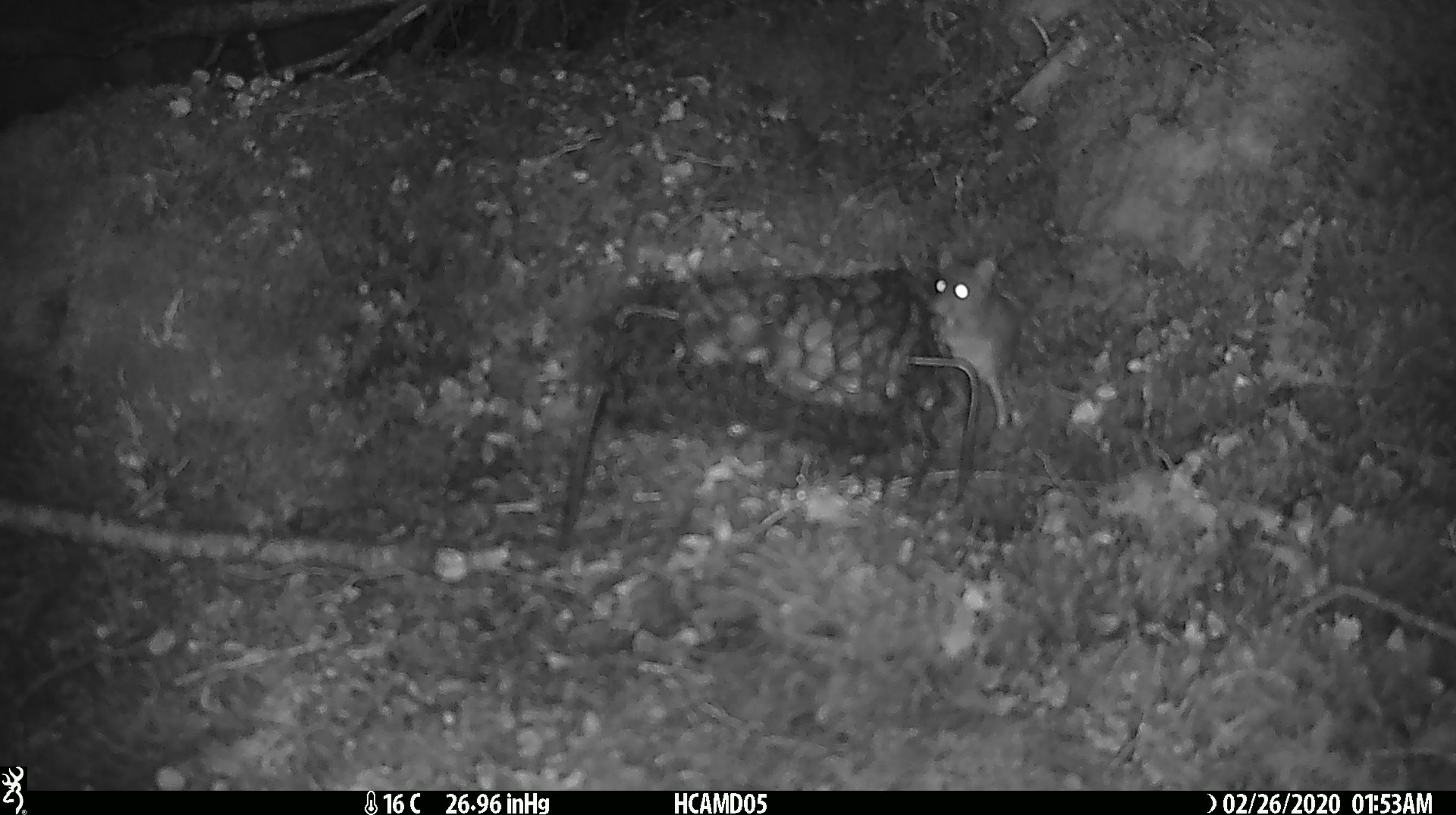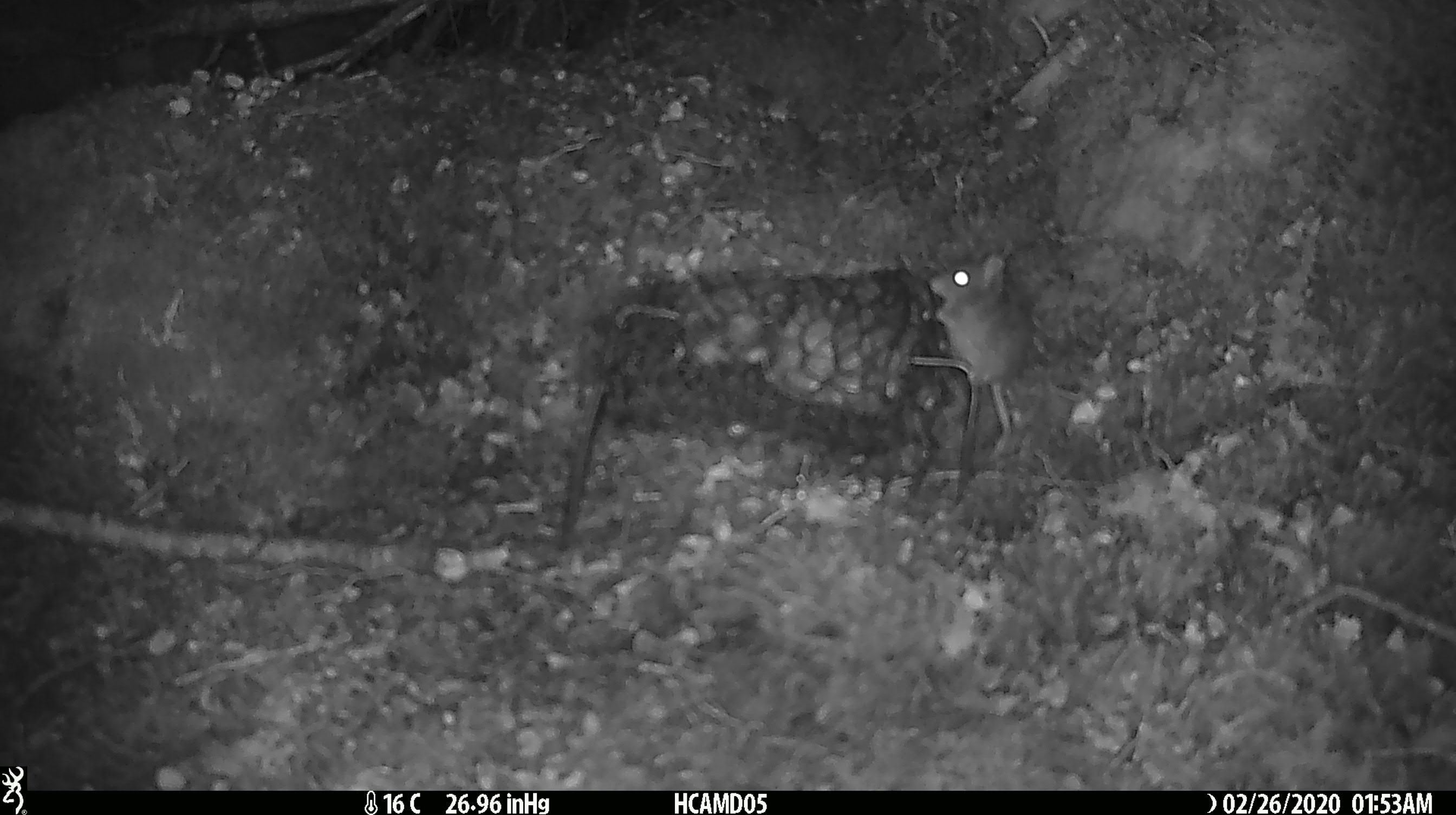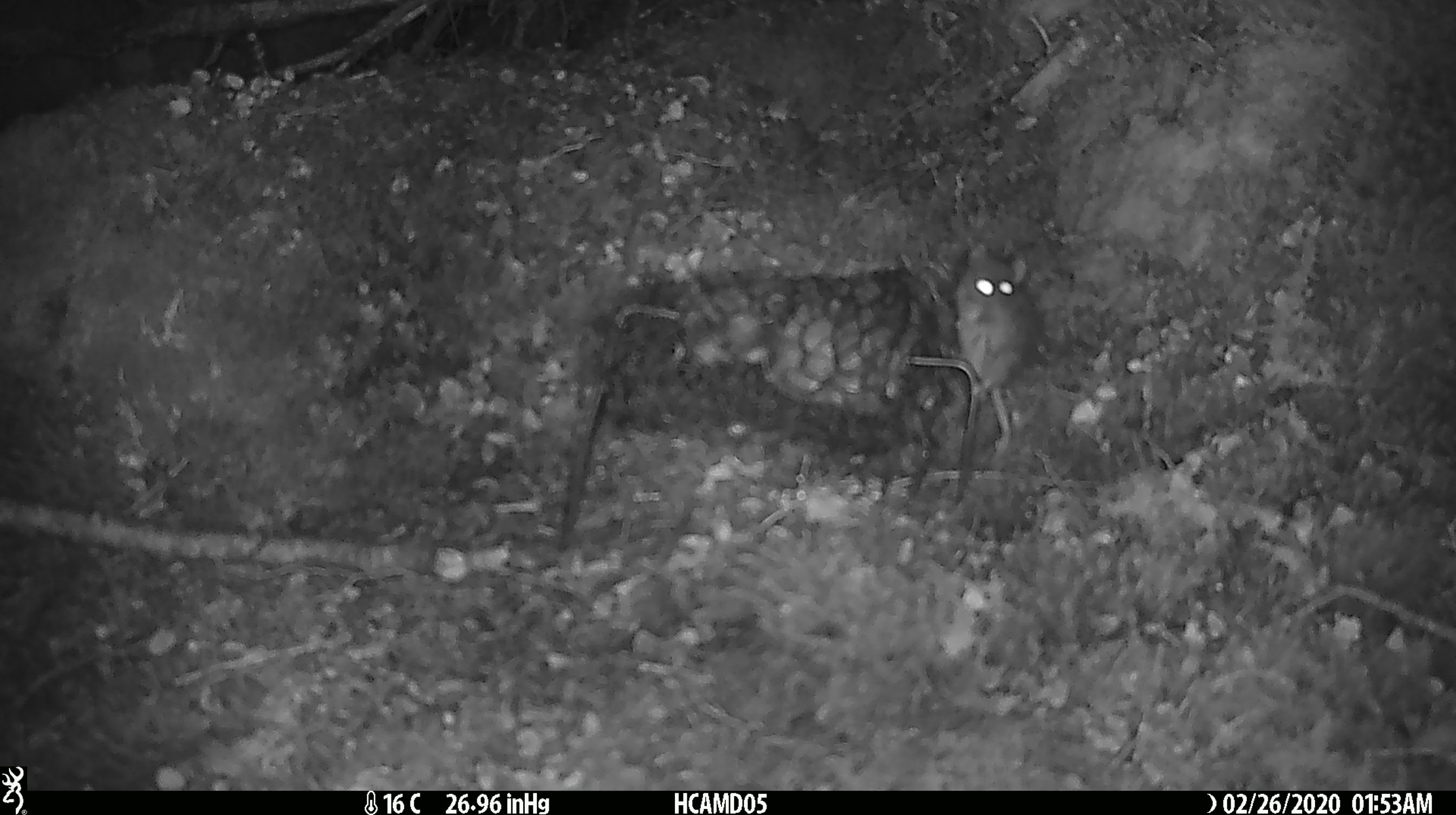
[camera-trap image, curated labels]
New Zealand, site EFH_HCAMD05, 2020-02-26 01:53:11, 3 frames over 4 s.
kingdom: Animalia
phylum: Chordata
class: Mammalia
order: Rodentia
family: Muridae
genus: Mus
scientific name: Mus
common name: mouse